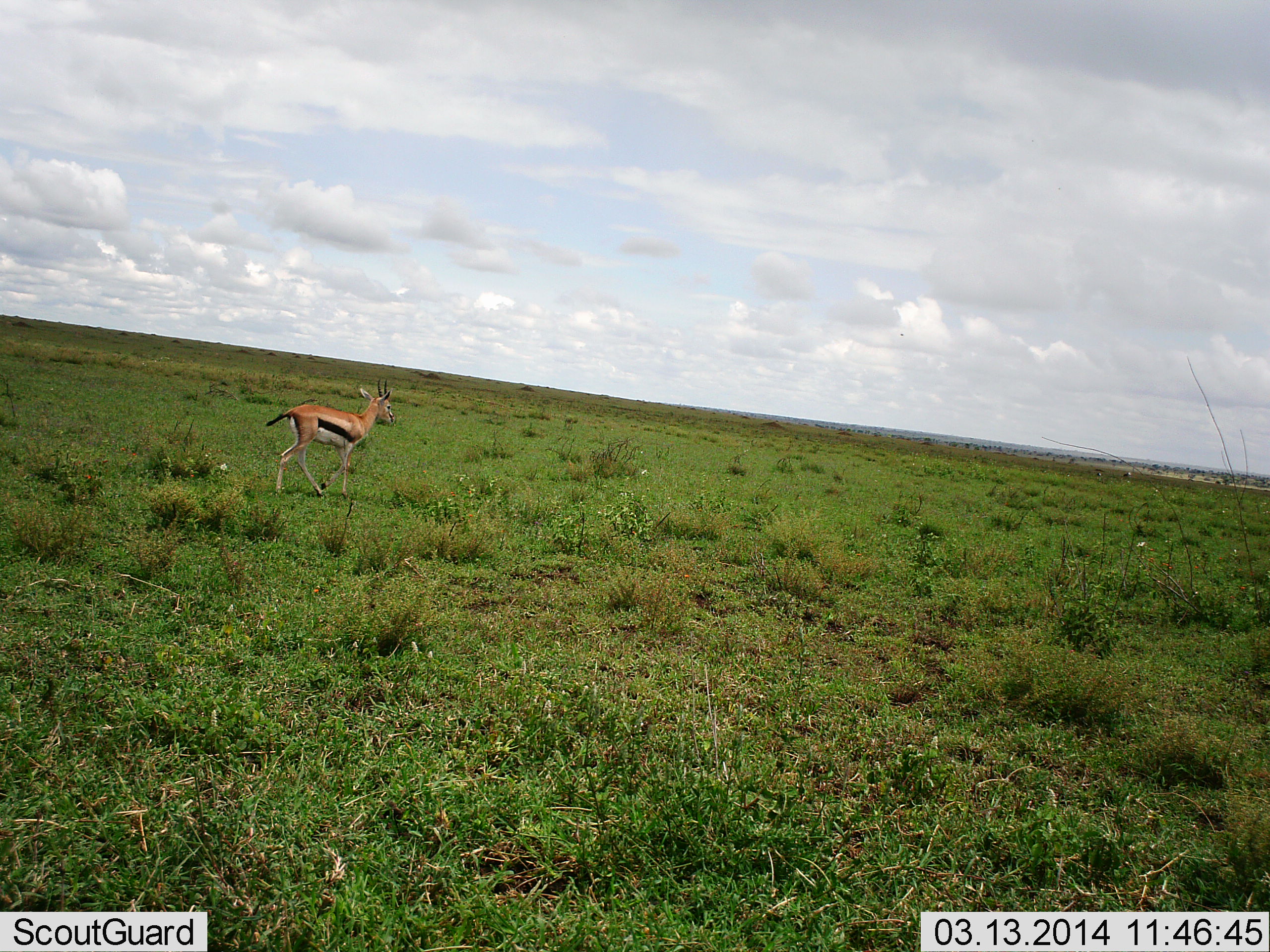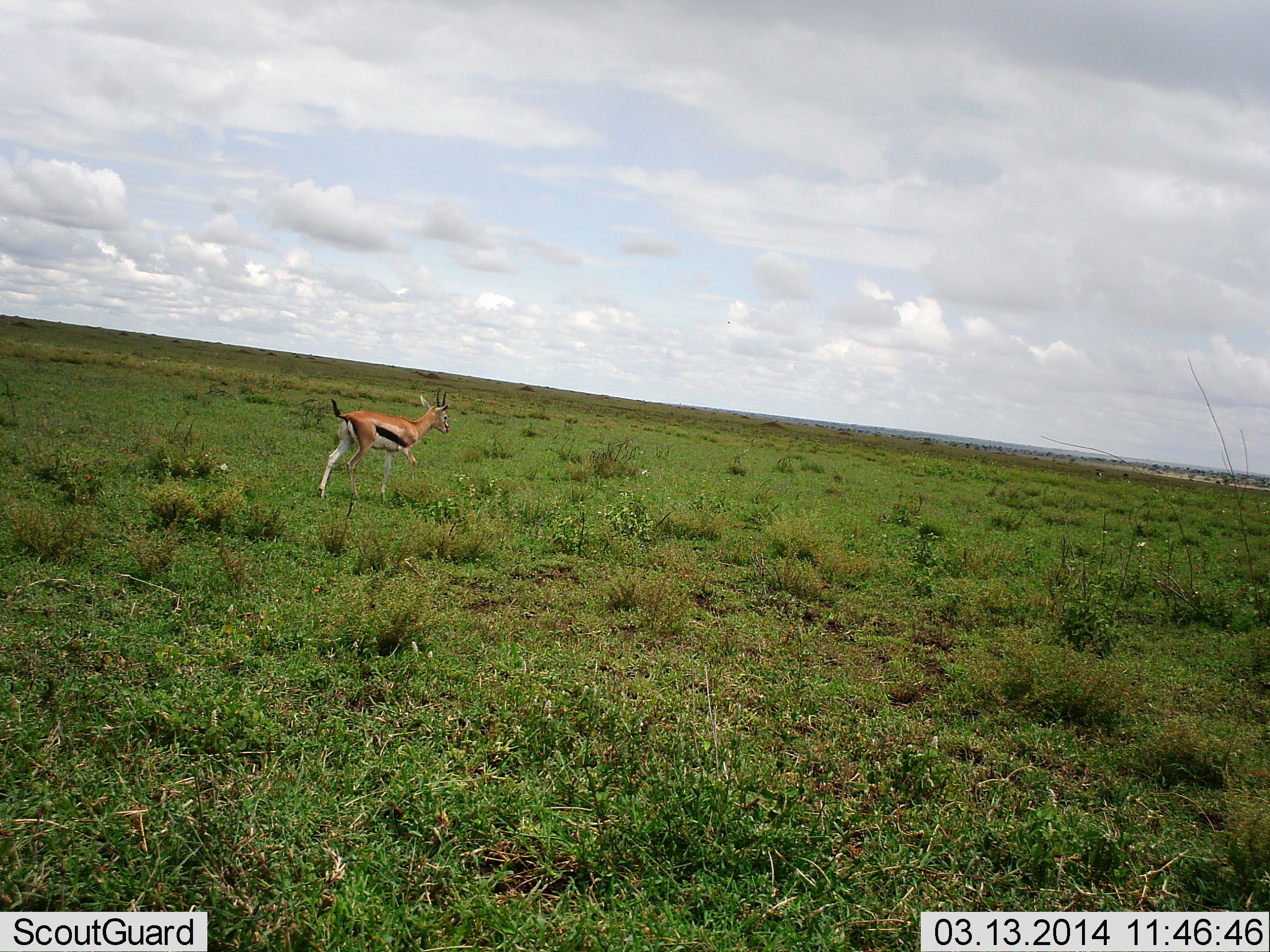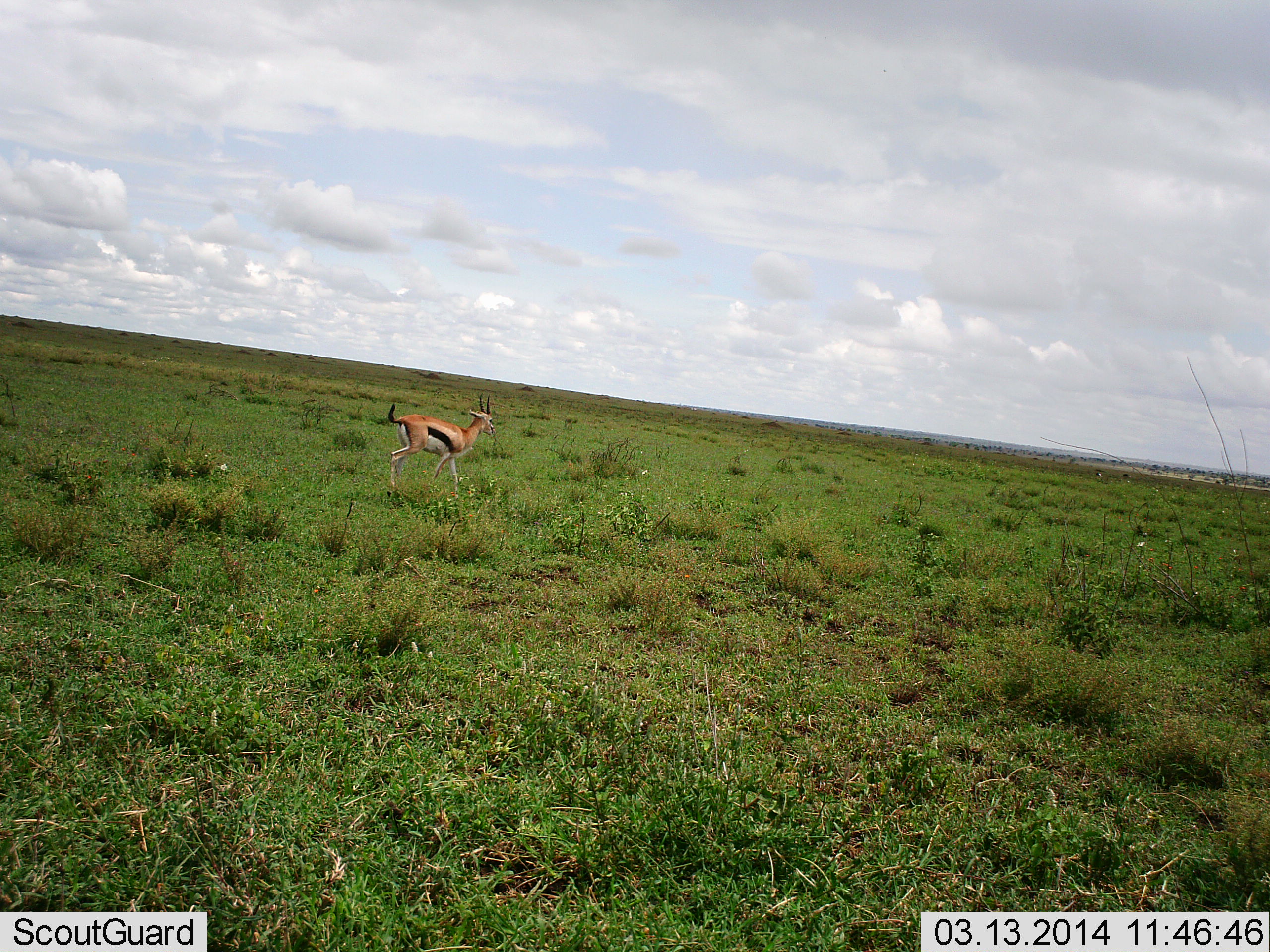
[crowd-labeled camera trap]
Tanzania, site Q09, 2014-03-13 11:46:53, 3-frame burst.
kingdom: Animalia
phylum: Chordata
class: Mammalia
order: Artiodactyla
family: Bovidae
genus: Eudorcas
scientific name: Eudorcas thomsonii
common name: thomson's gazelle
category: gazellethomsons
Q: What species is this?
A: Gazellethomsons (thomson's gazelle) (Eudorcas thomsonii).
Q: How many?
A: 1.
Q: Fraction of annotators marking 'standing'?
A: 0%.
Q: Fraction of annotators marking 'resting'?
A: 0%.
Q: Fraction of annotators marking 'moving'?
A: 100%.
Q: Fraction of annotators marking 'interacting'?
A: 0%.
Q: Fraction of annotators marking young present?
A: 0%.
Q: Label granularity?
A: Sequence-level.